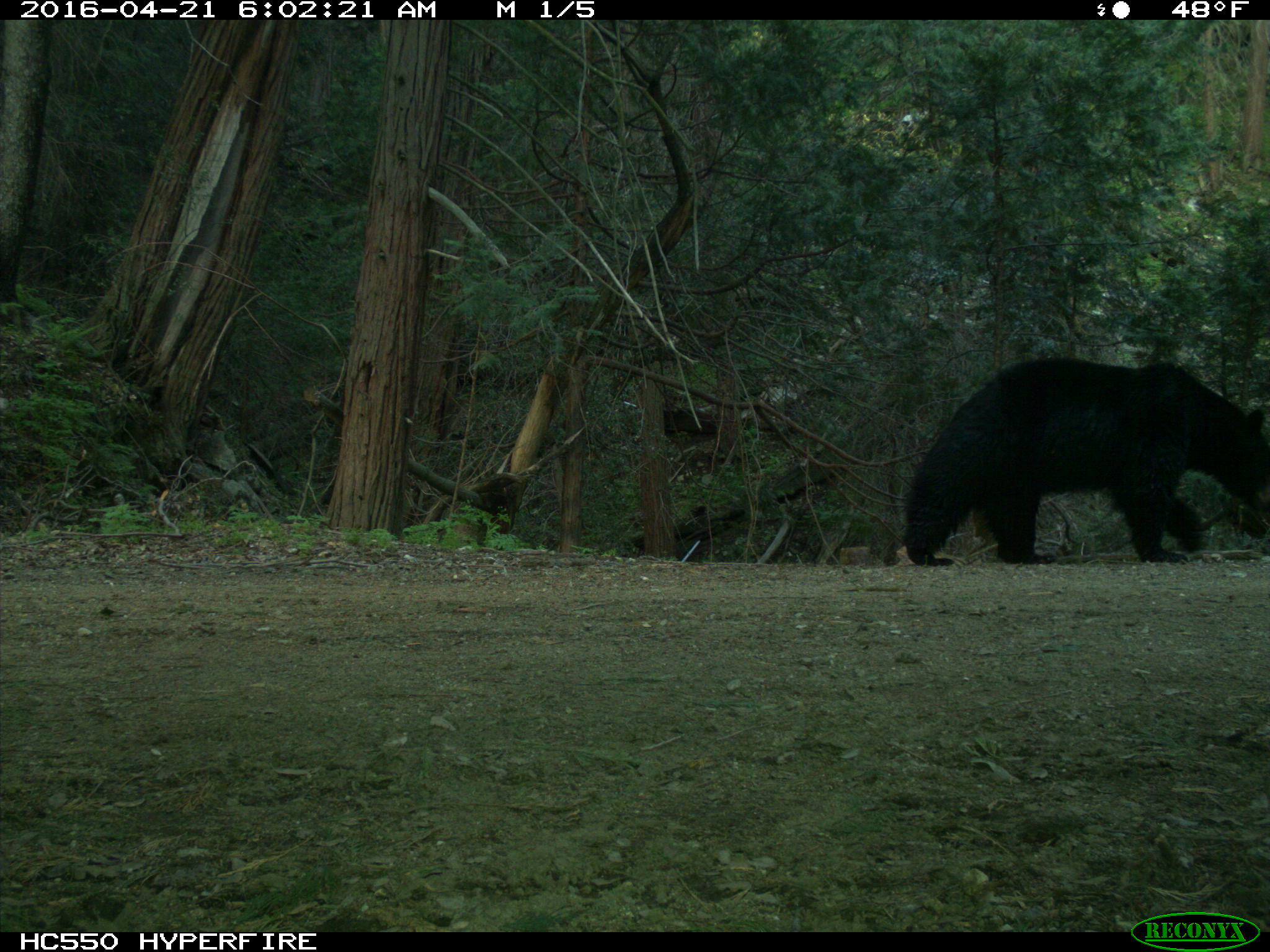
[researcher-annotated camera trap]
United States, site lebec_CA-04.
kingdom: Animalia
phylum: Chordata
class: Mammalia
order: Carnivora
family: Ursidae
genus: Ursus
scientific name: Ursus americanus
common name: american black bear